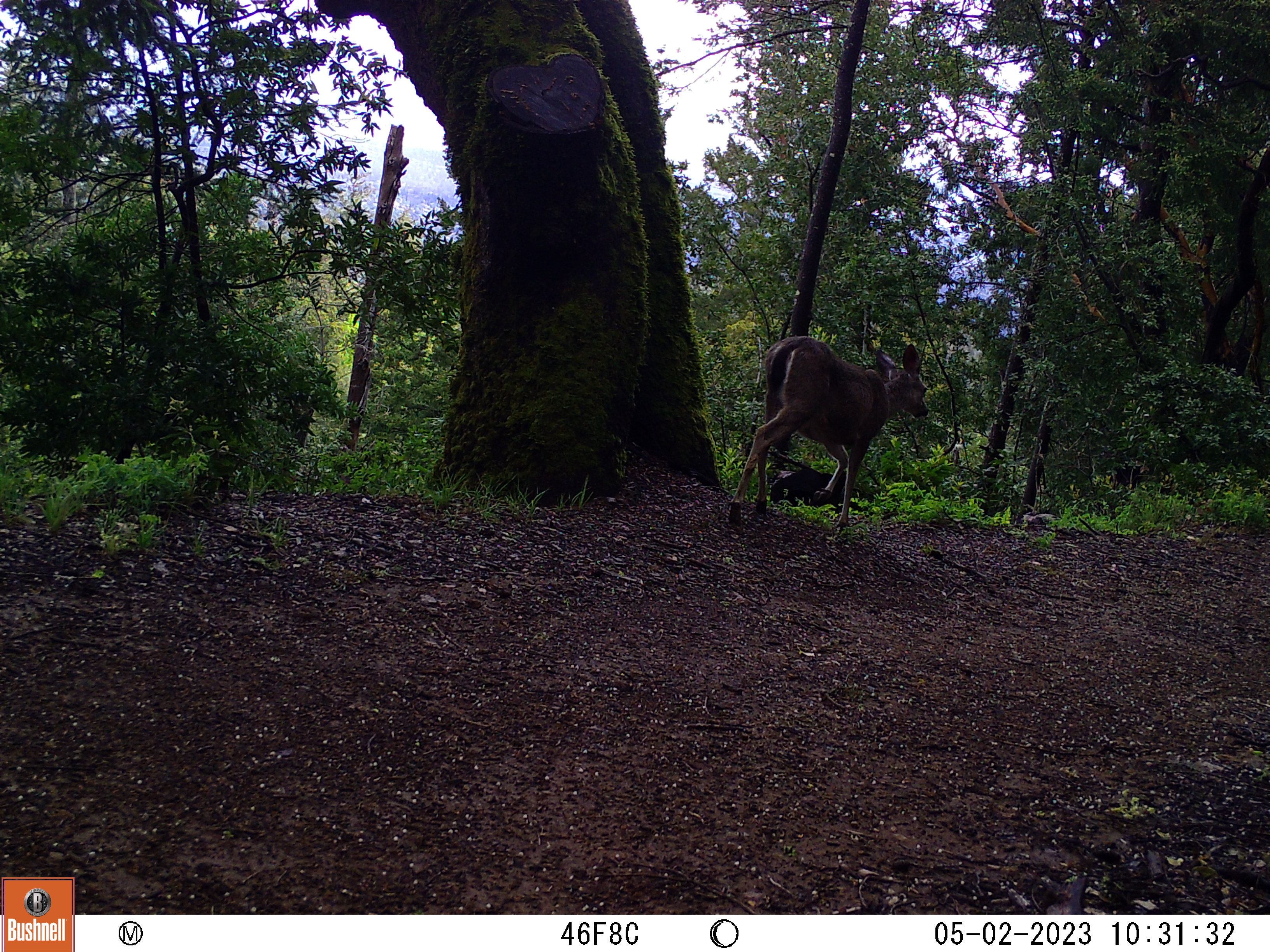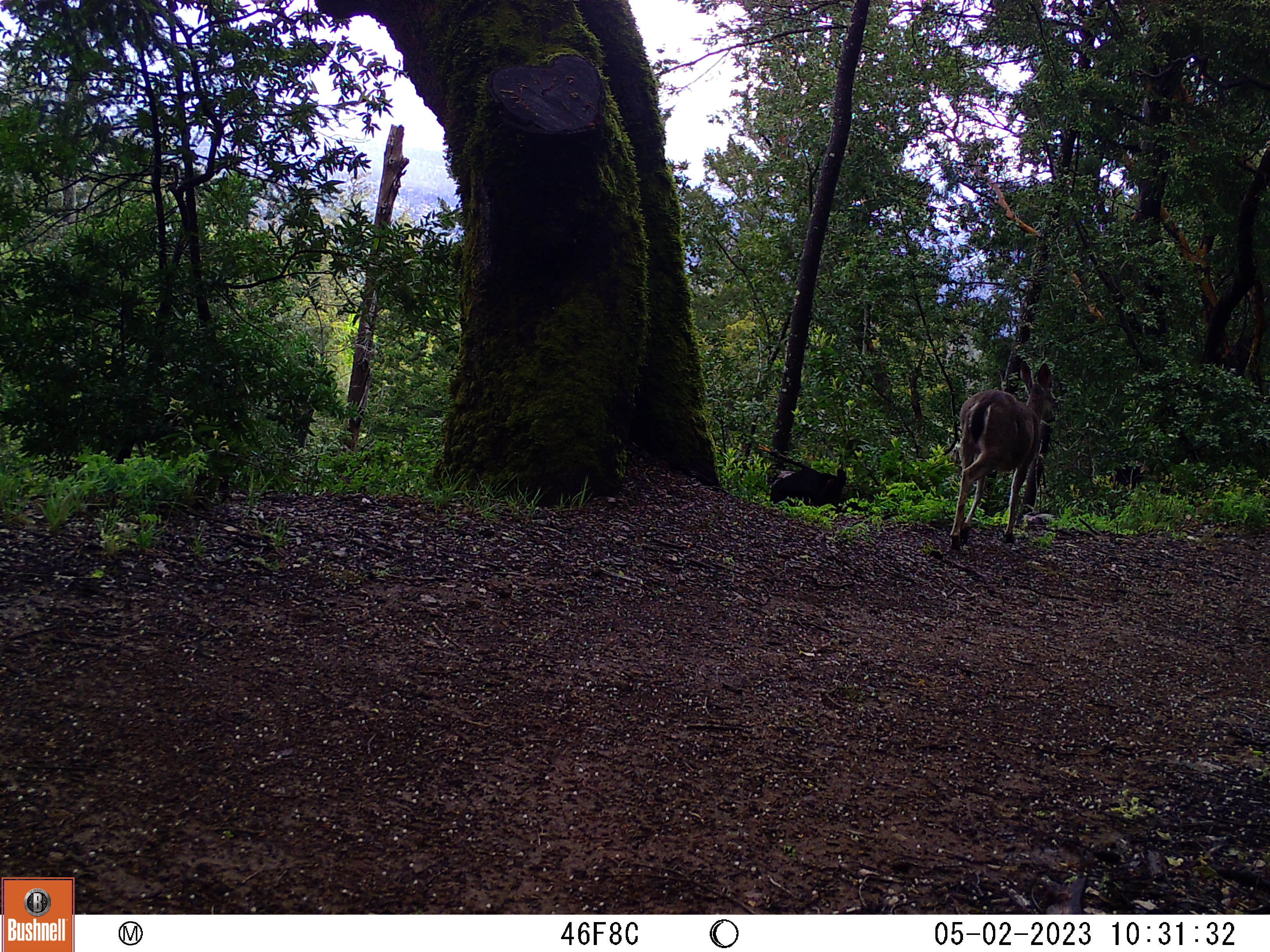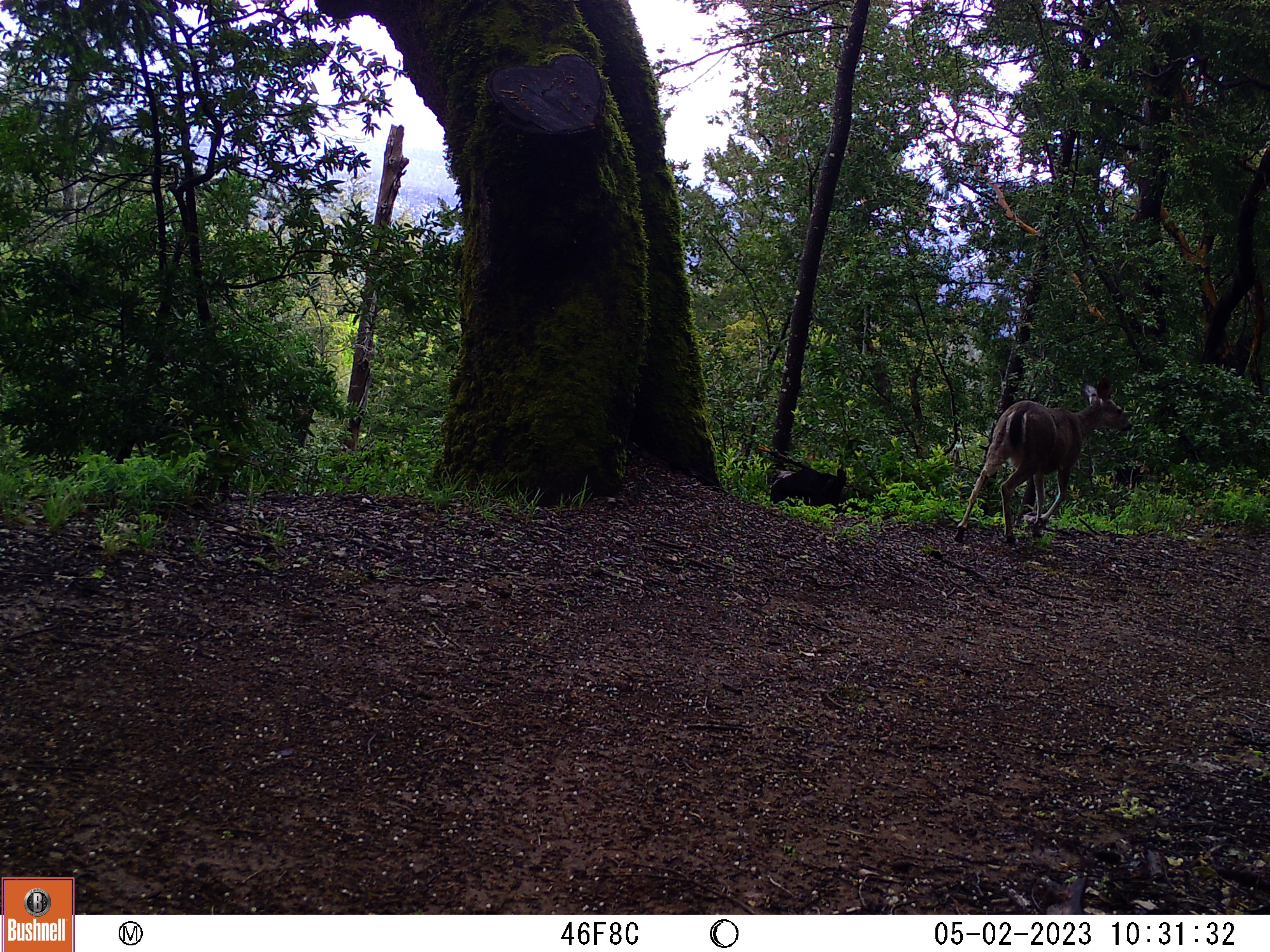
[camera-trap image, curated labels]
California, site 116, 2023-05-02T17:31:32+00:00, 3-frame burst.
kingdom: Animalia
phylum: Chordata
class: Mammalia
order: Artiodactyla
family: Cervidae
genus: Odocoileus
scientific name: Odocoileus hemionus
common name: mule deer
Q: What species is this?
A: Mule deer (Odocoileus hemionus).